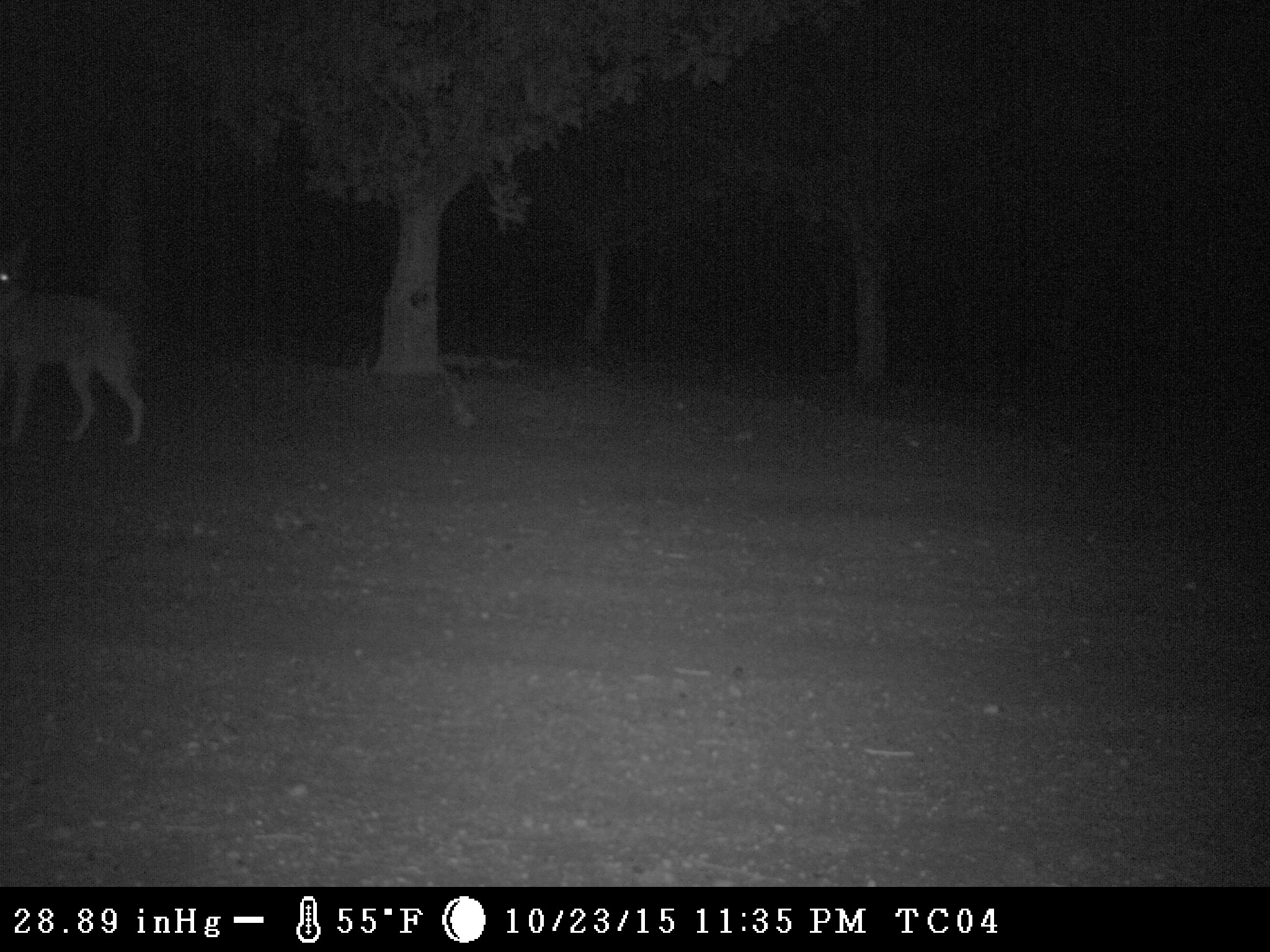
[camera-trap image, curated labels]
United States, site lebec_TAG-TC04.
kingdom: Animalia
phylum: Chordata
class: Mammalia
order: Carnivora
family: Canidae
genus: Canis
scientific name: Canis latrans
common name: coyote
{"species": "Canis latrans (coyote)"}